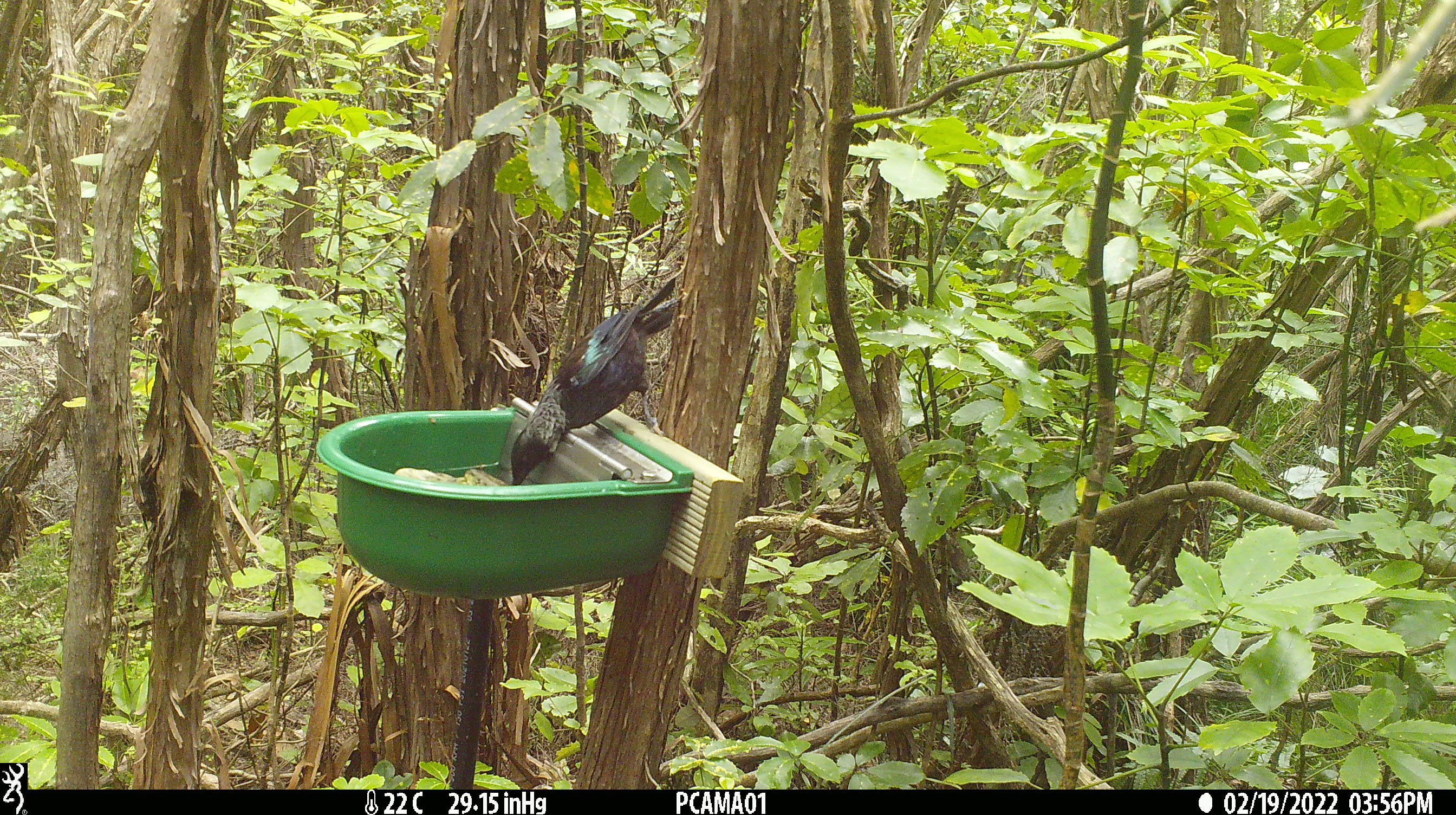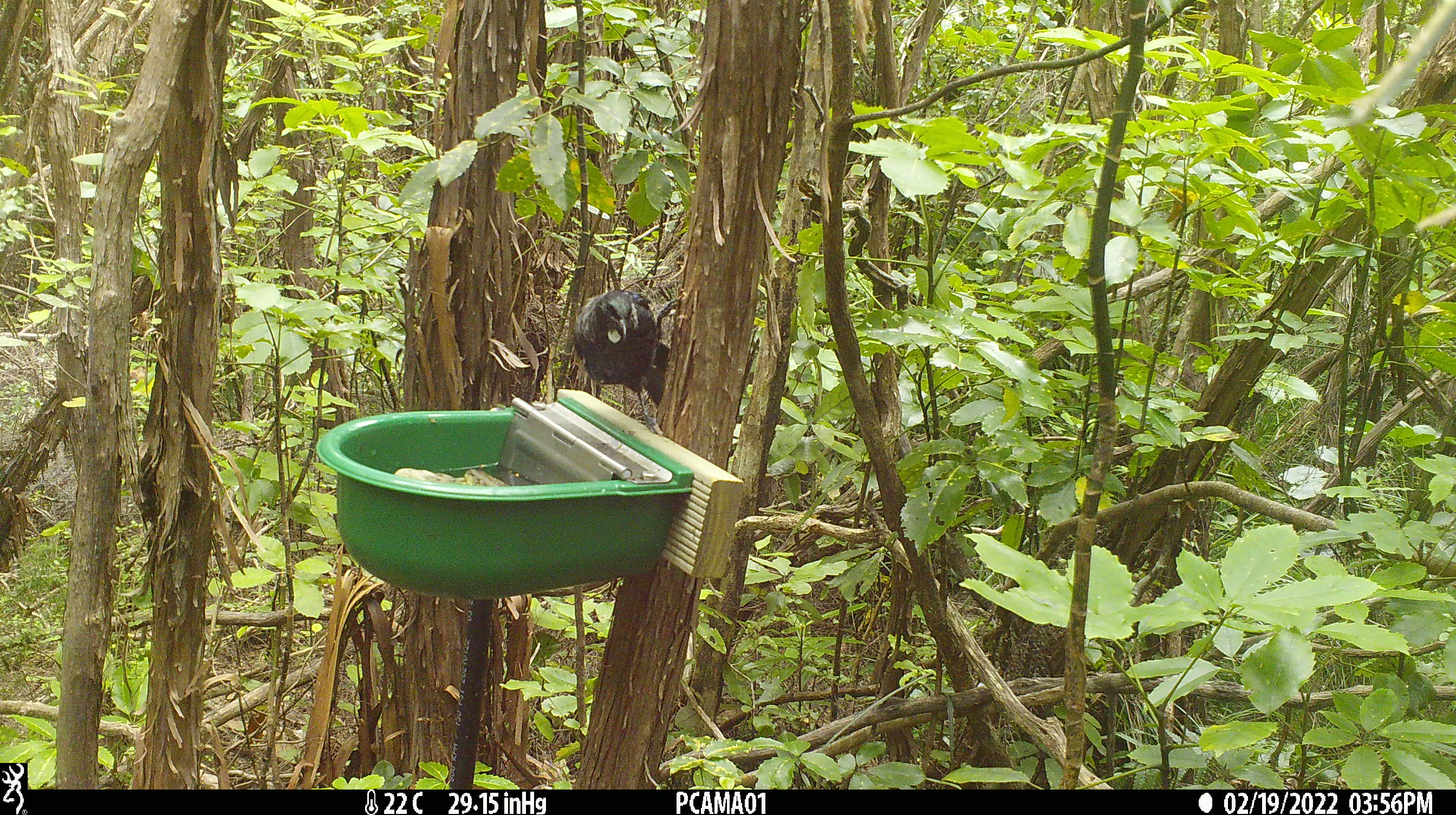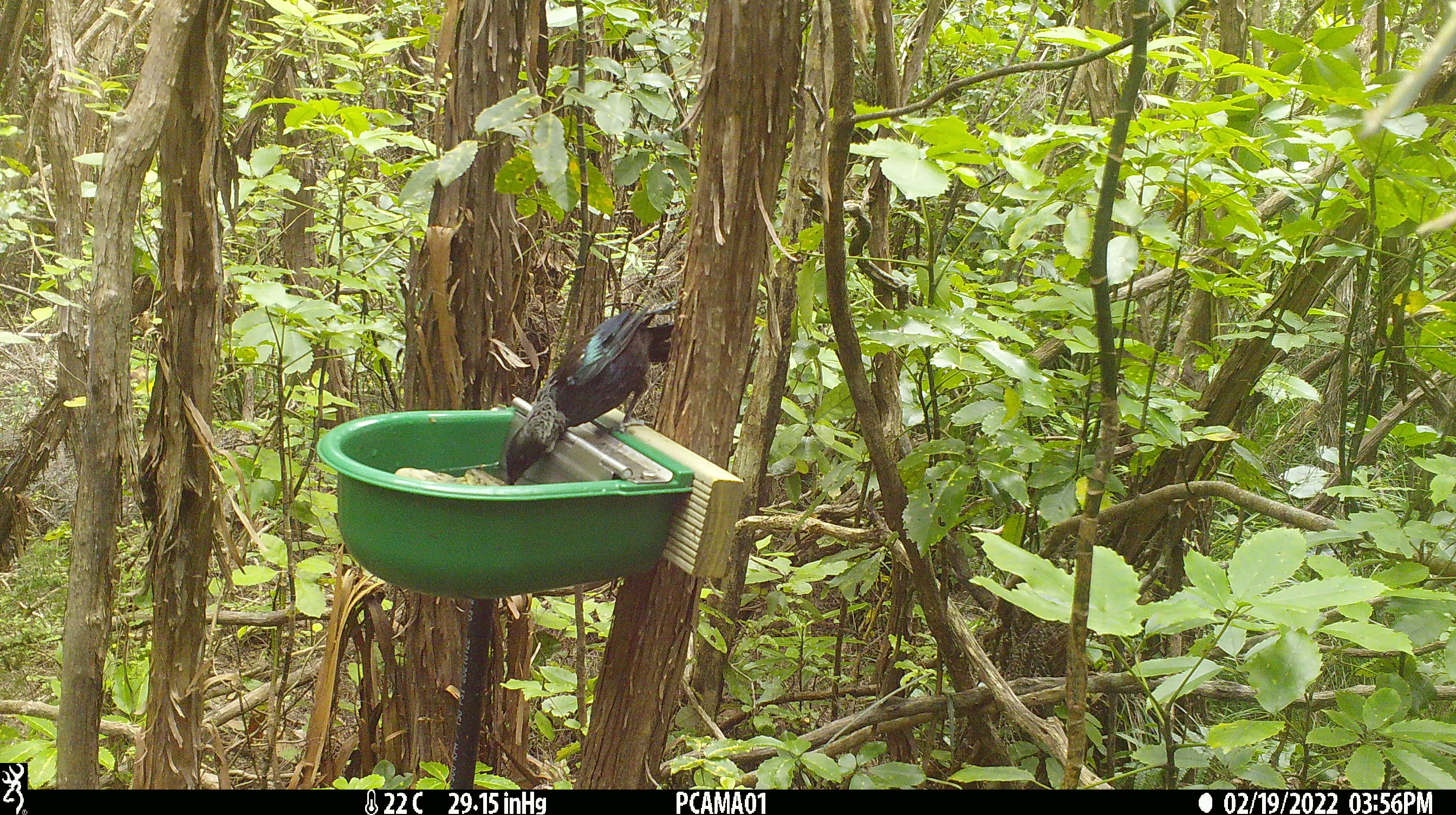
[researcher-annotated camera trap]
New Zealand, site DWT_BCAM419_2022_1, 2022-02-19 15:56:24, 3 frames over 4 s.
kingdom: Animalia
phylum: Chordata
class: Aves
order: Passeriformes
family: Meliphagidae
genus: Prosthemadera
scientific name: Prosthemadera novaeseelandiae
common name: tui